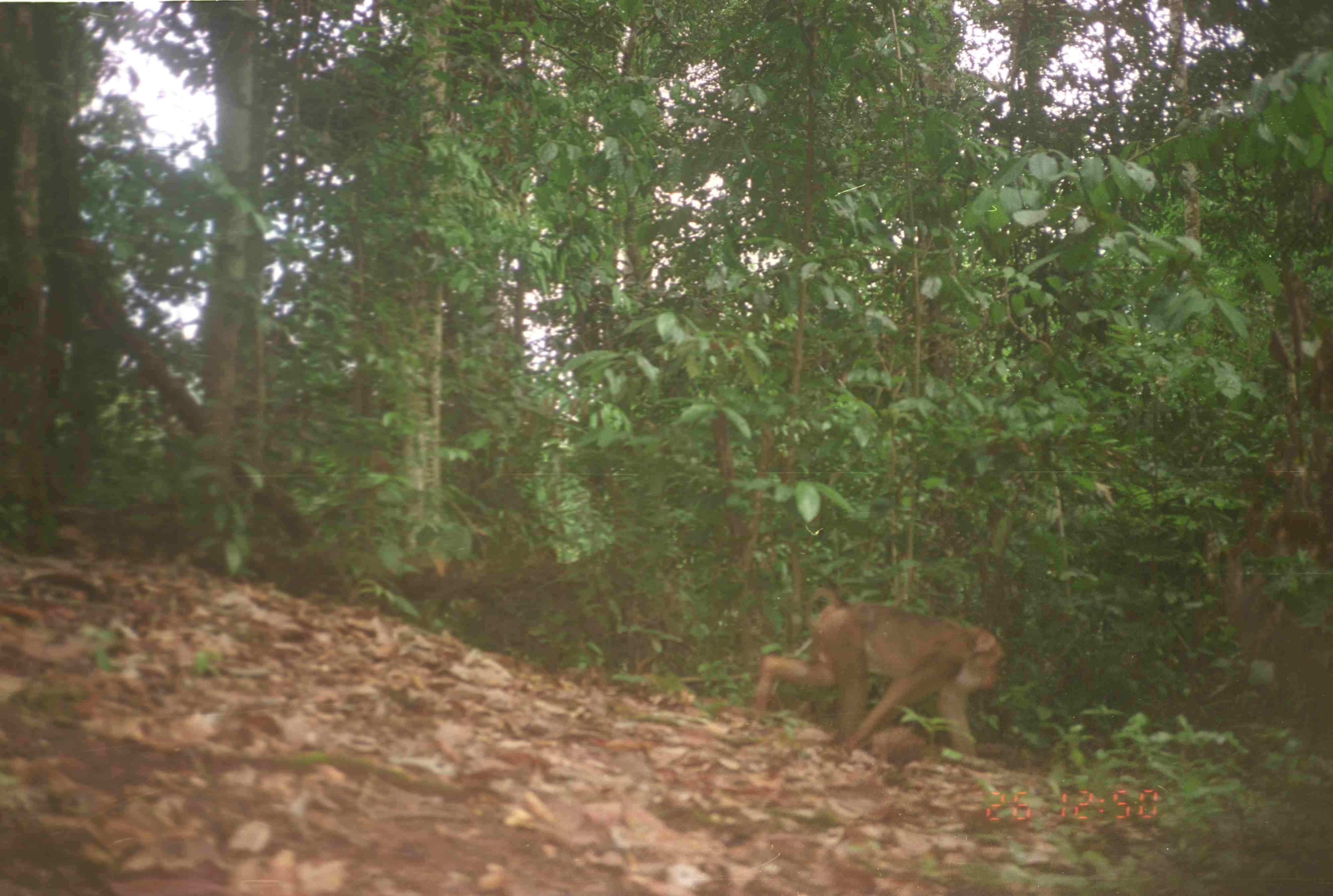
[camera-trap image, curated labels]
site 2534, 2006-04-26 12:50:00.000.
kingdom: Animalia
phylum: Chordata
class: Mammalia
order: Primates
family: Cercopithecidae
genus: Macaca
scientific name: Macaca nemestrina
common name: southern pig-tailed macaque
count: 1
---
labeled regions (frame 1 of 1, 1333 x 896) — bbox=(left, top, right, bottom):
macaca nemestrina: bbox=(754, 584, 1006, 758)